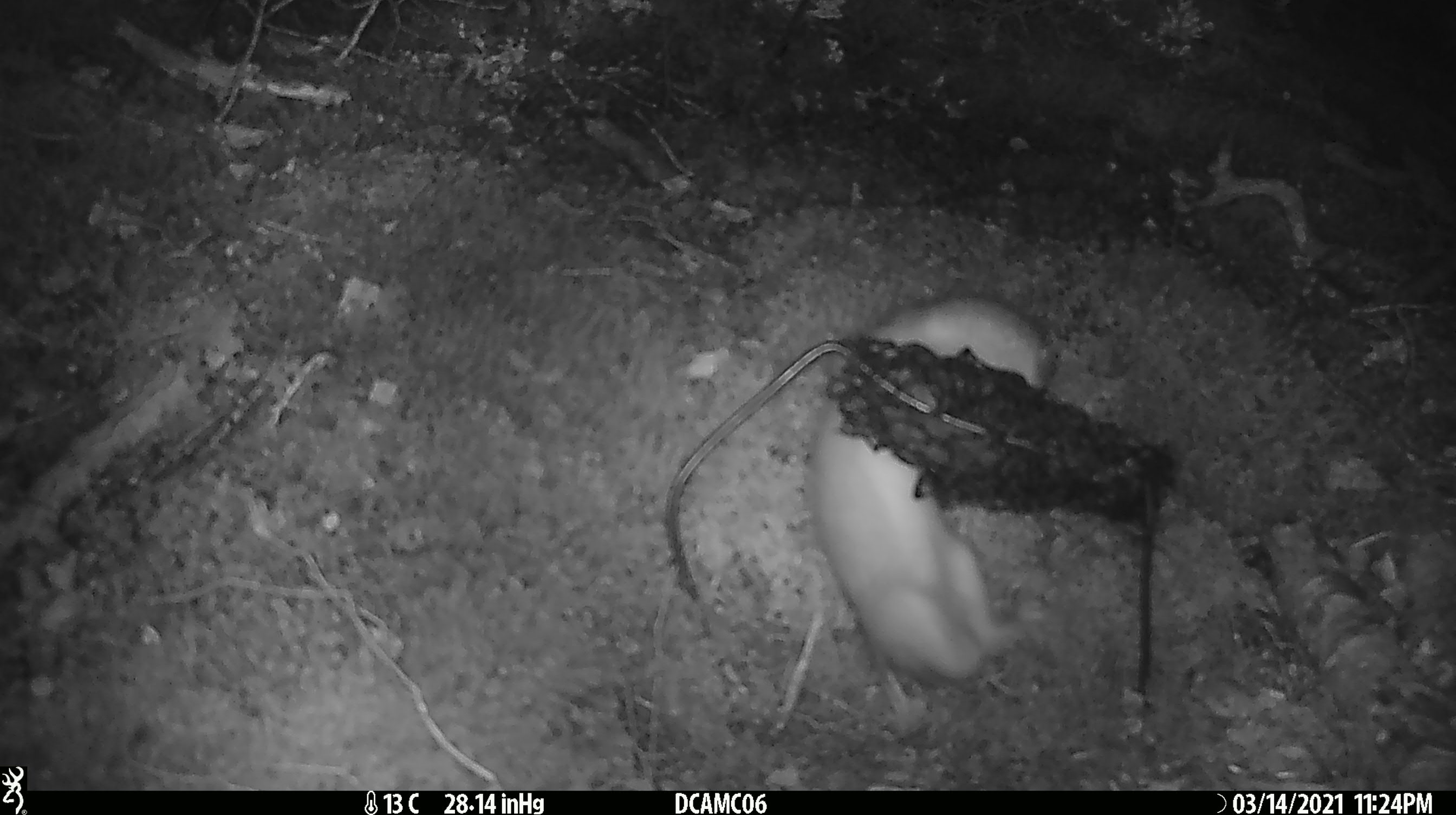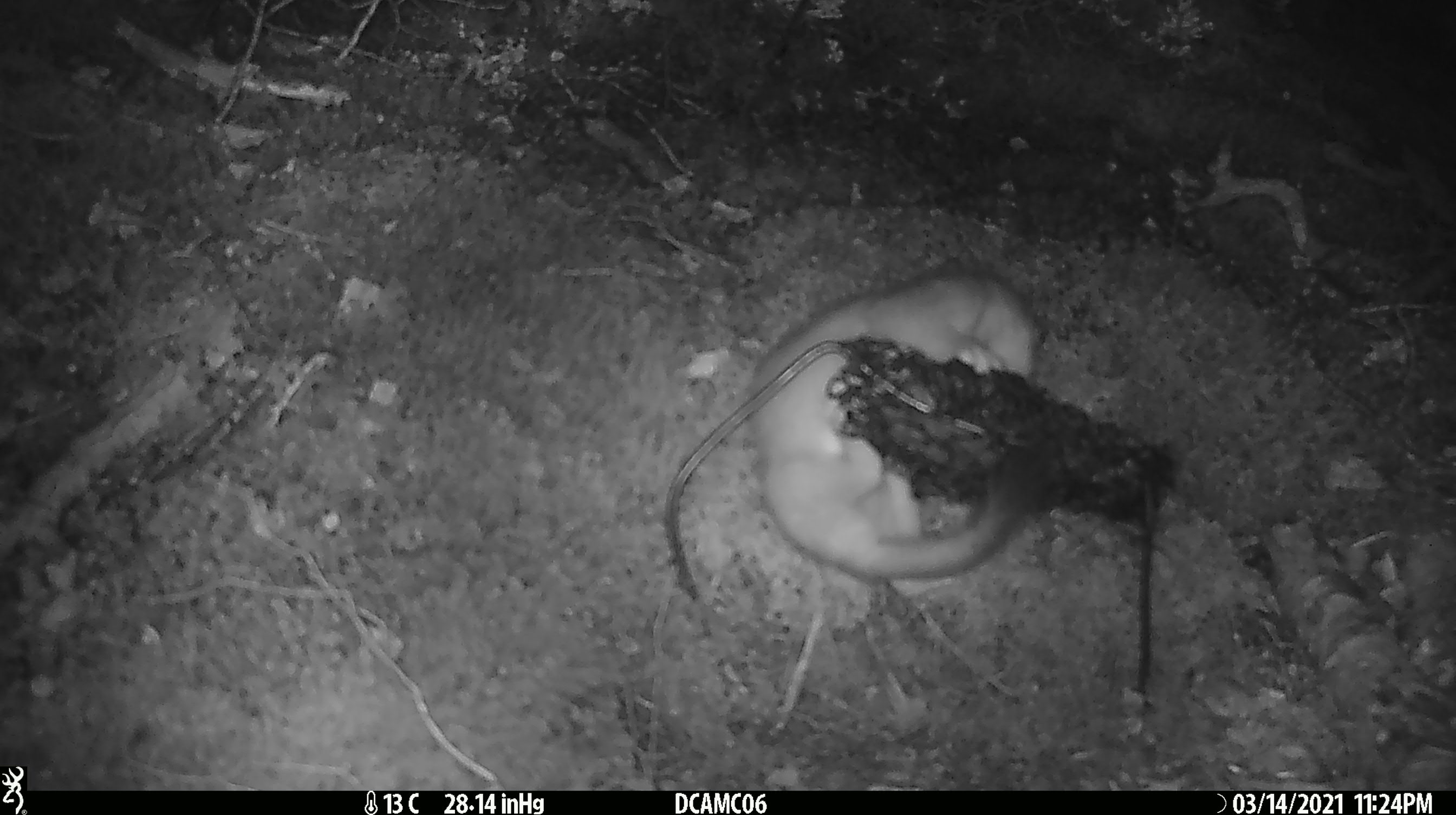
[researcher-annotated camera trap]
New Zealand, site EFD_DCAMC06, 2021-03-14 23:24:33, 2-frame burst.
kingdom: Animalia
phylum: Chordata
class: Mammalia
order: Carnivora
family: Mustelidae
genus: Mustela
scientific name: Mustela erminea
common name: stoat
Stoat (Mustela erminea).